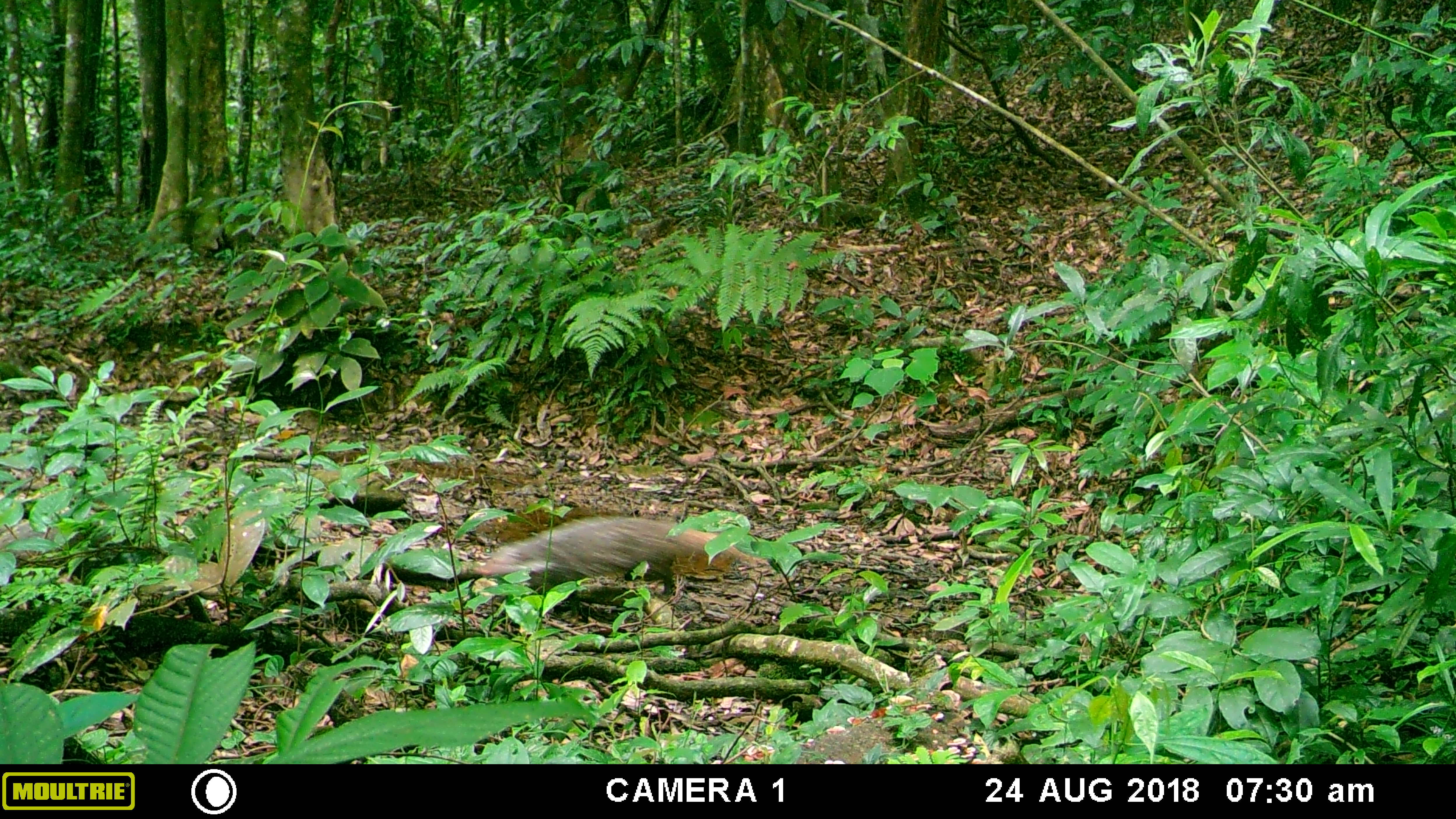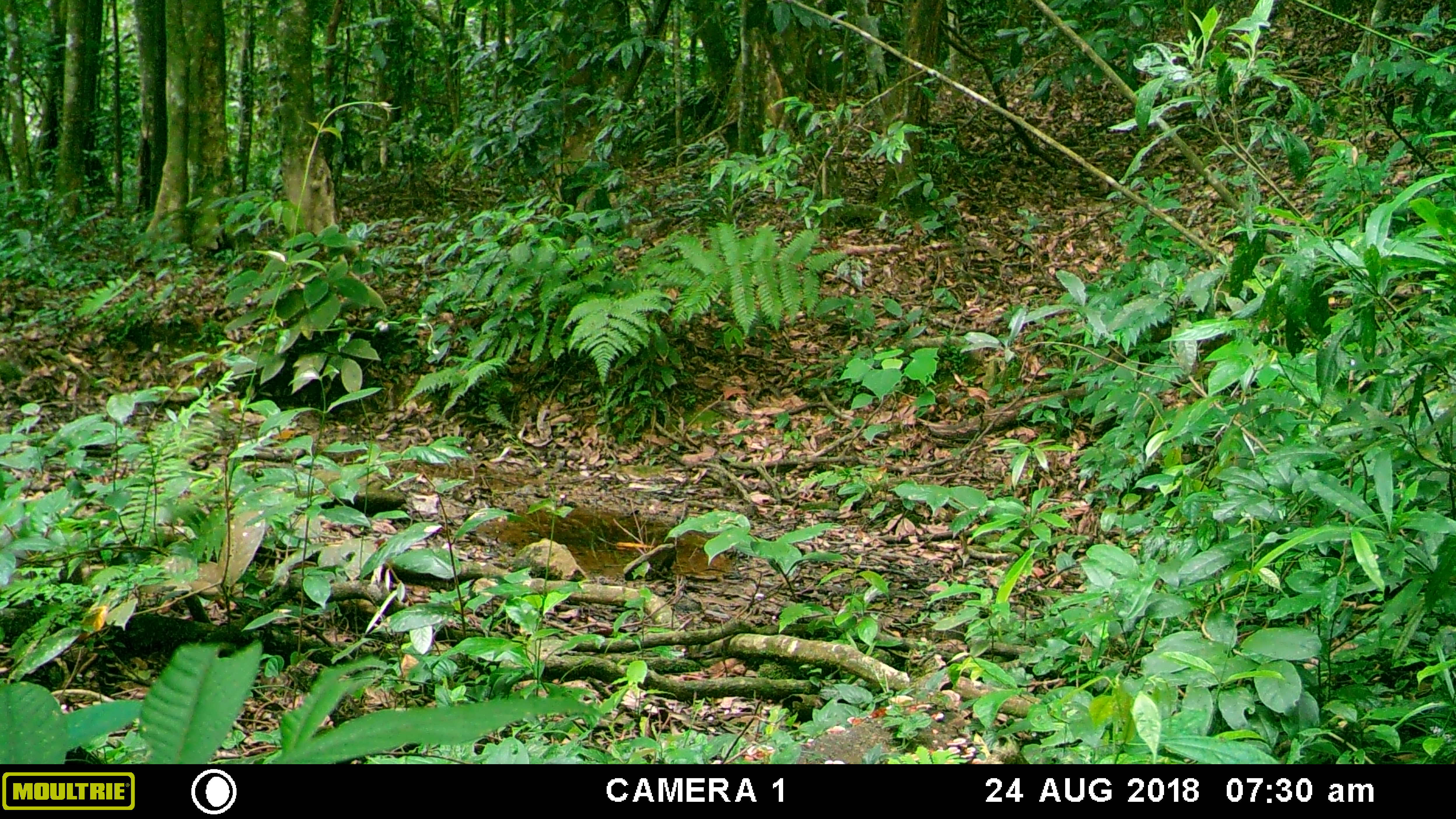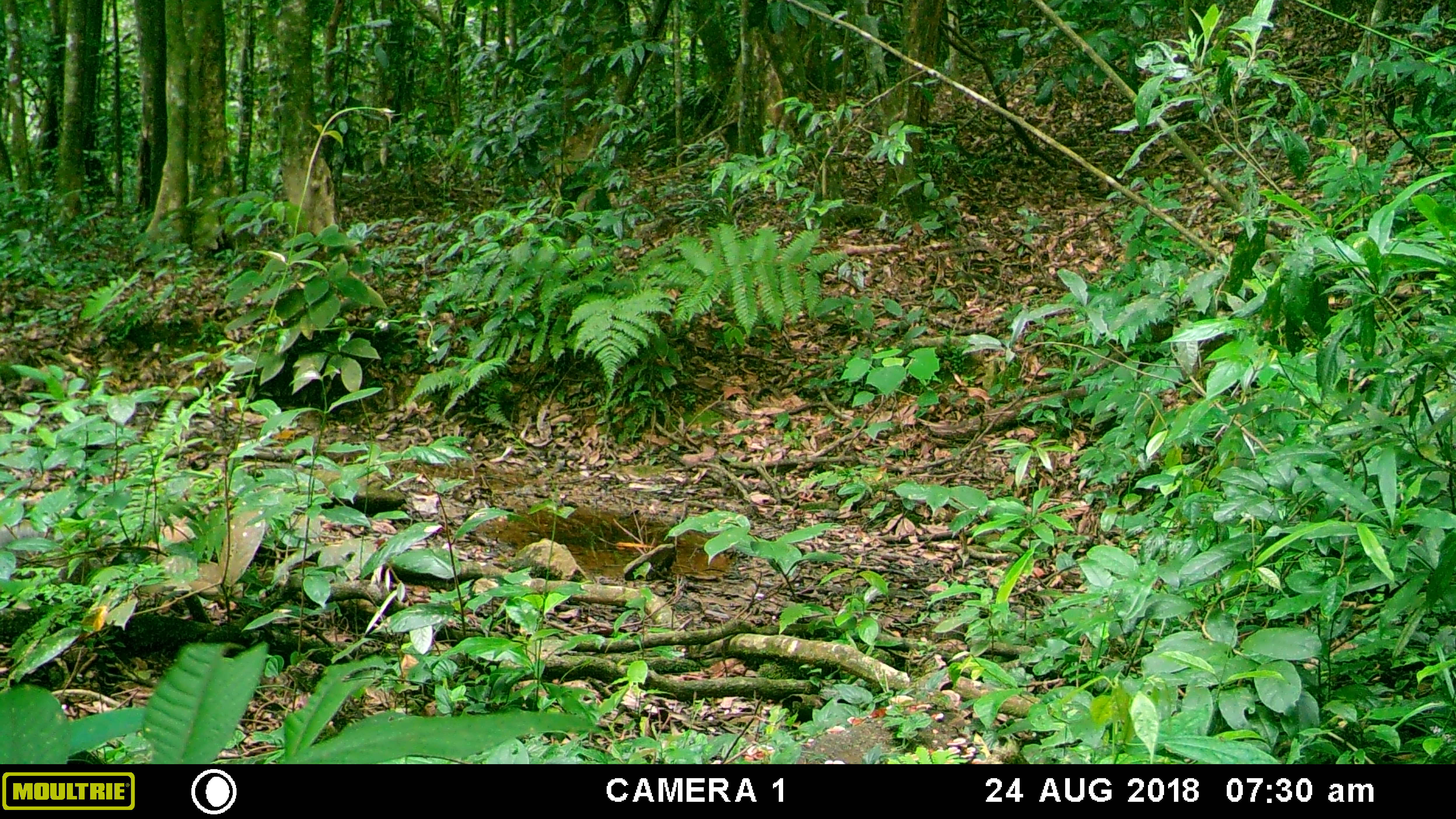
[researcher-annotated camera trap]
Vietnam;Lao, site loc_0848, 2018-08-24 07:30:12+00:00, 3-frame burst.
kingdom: Animalia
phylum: Chordata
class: Mammalia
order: Carnivora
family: Herpestidae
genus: Urva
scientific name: Urva urva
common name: crab-eating mongoose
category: crab eating mongoose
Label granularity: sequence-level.